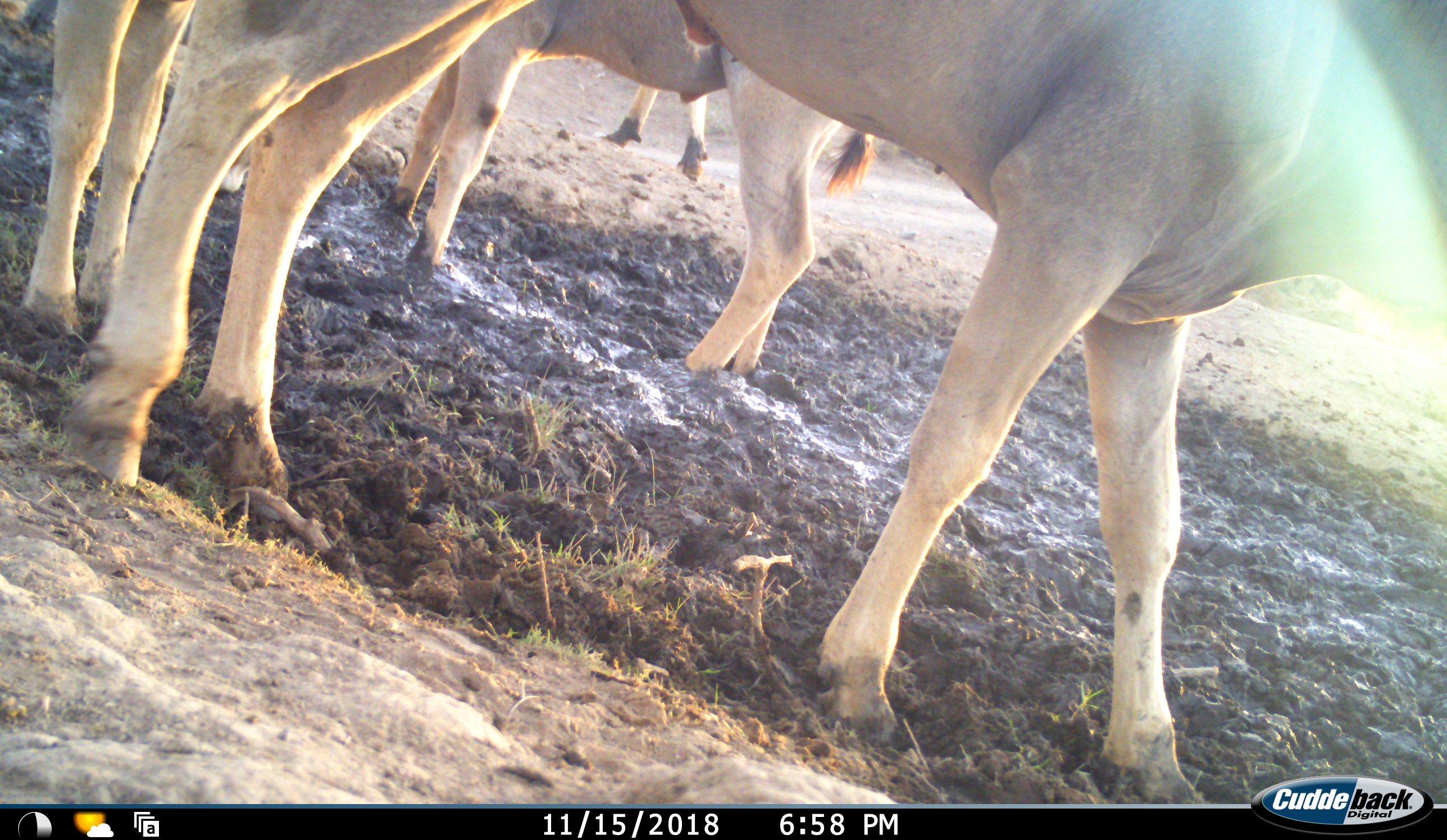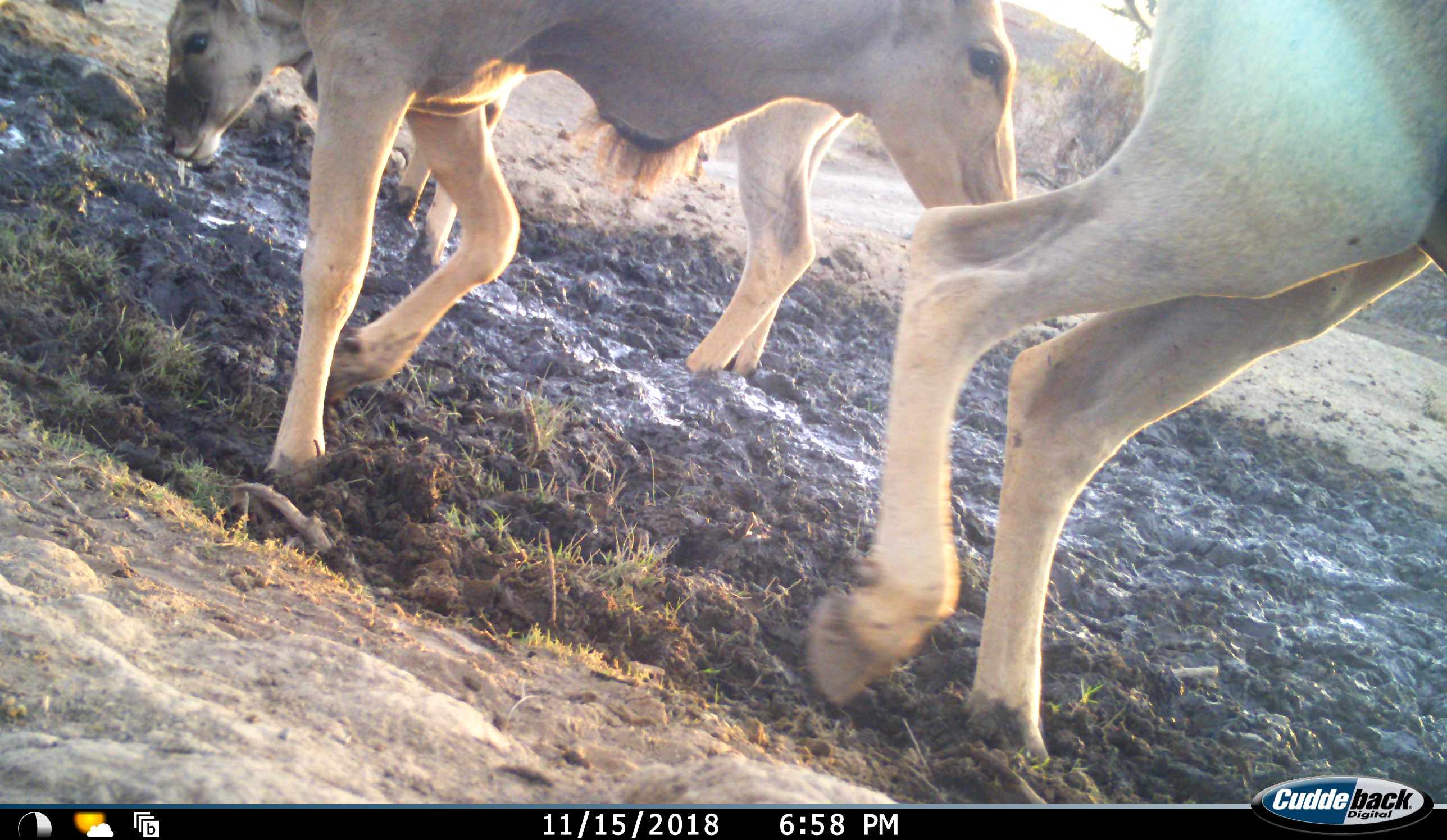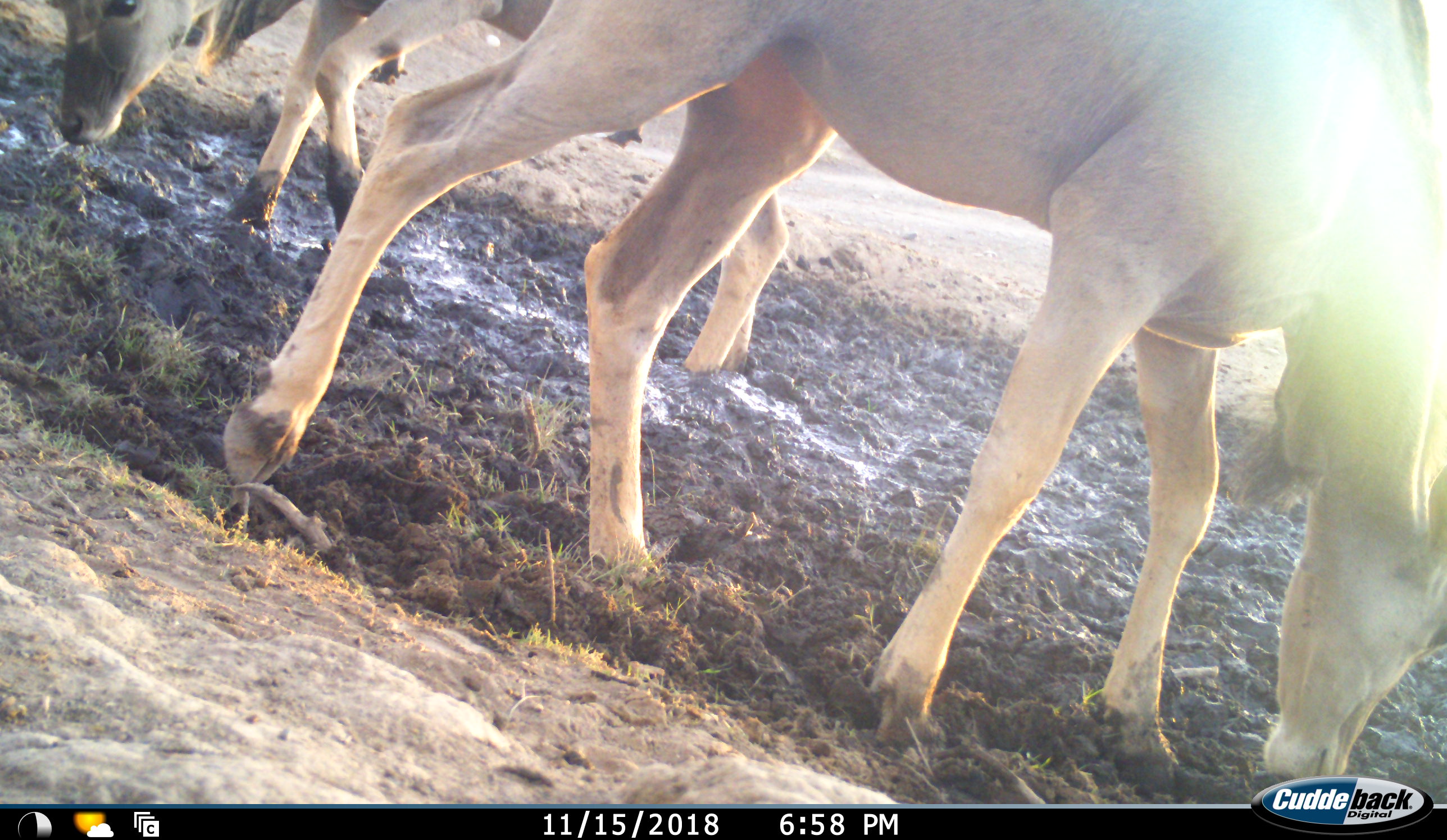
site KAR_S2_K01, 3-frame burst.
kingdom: Animalia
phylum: Chordata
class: Mammalia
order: Artiodactyla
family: Bovidae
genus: Tragelaphus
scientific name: Tragelaphus oryx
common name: eland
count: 4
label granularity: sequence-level